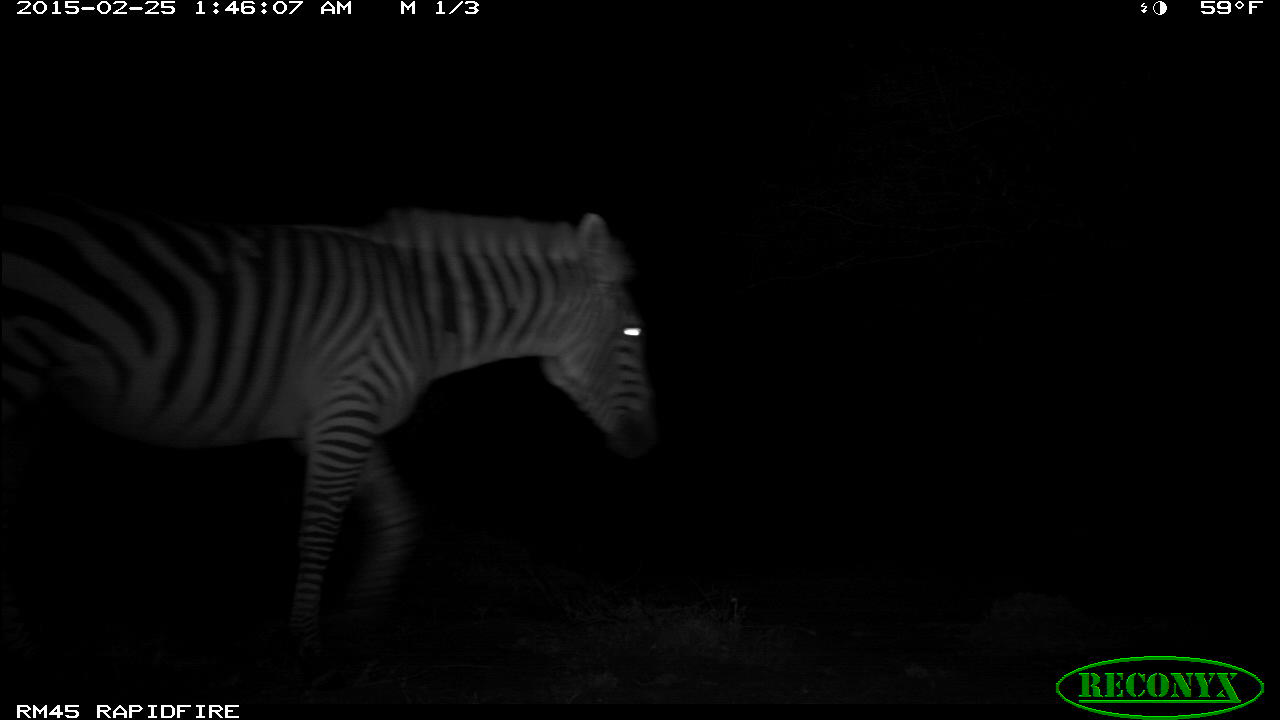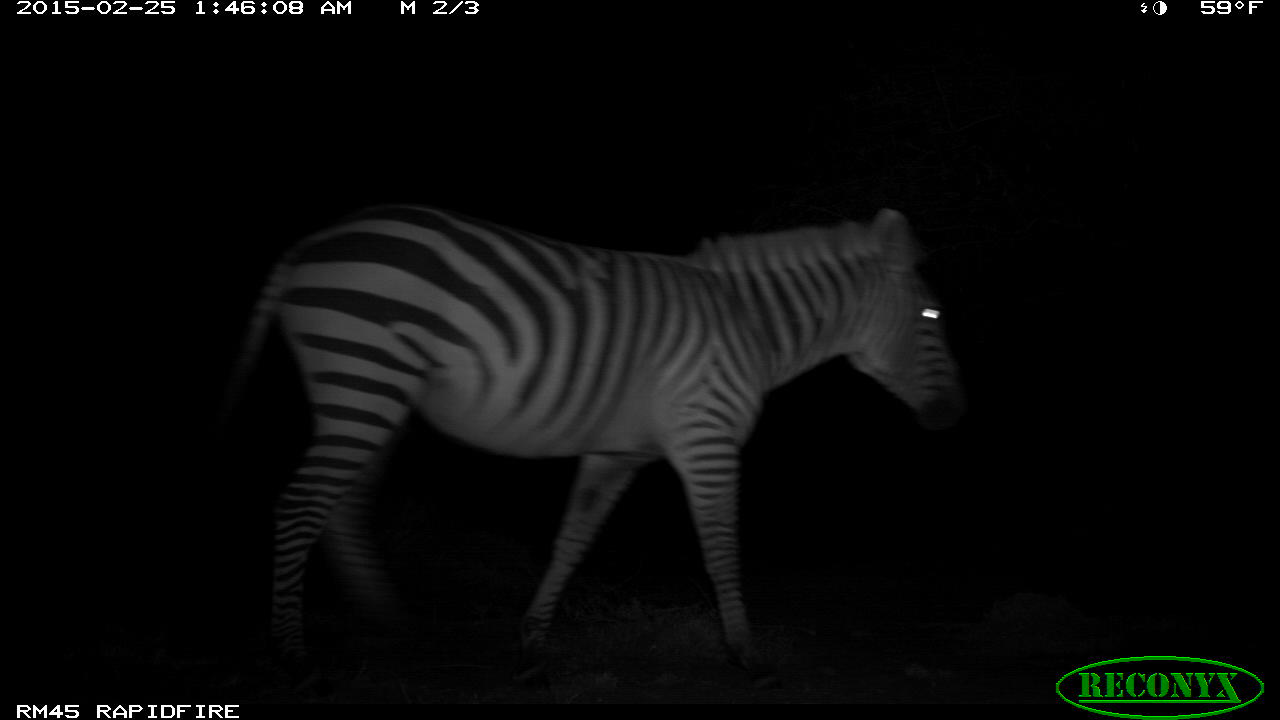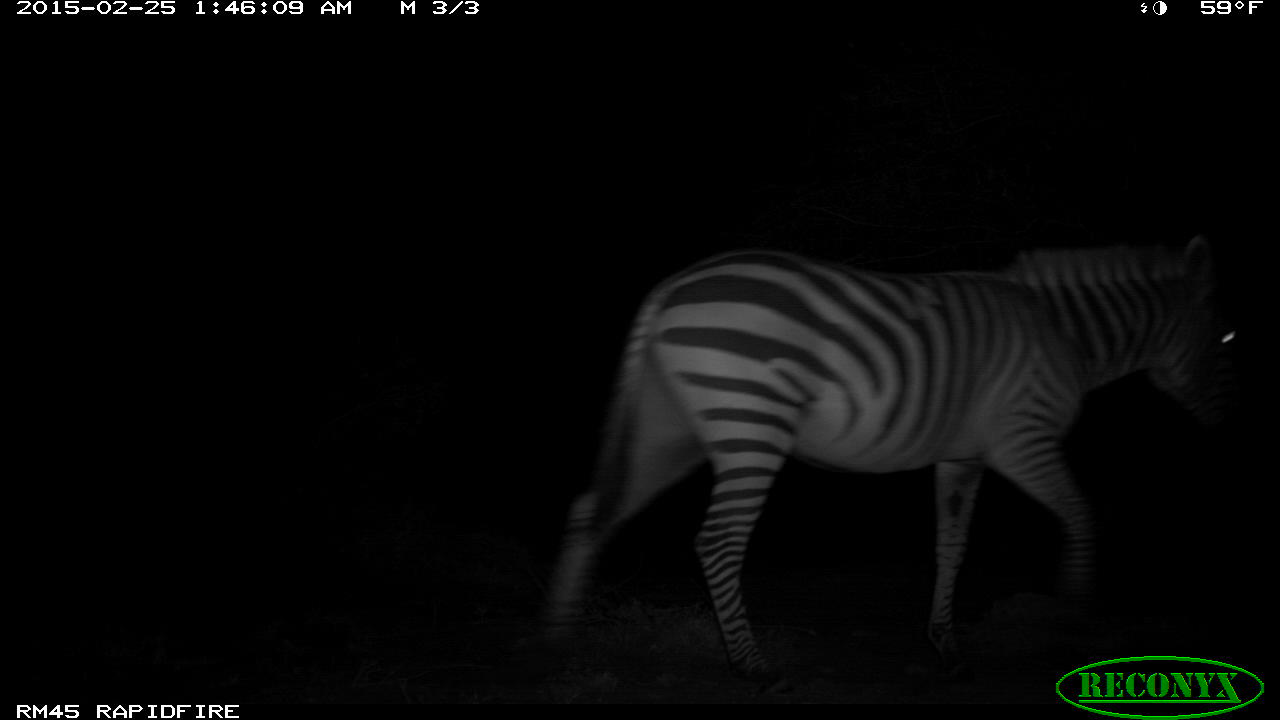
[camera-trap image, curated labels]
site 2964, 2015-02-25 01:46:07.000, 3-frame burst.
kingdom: Animalia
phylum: Chordata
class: Mammalia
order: Perissodactyla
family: Equidae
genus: Equus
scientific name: Equus quagga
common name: plains zebra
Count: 1.